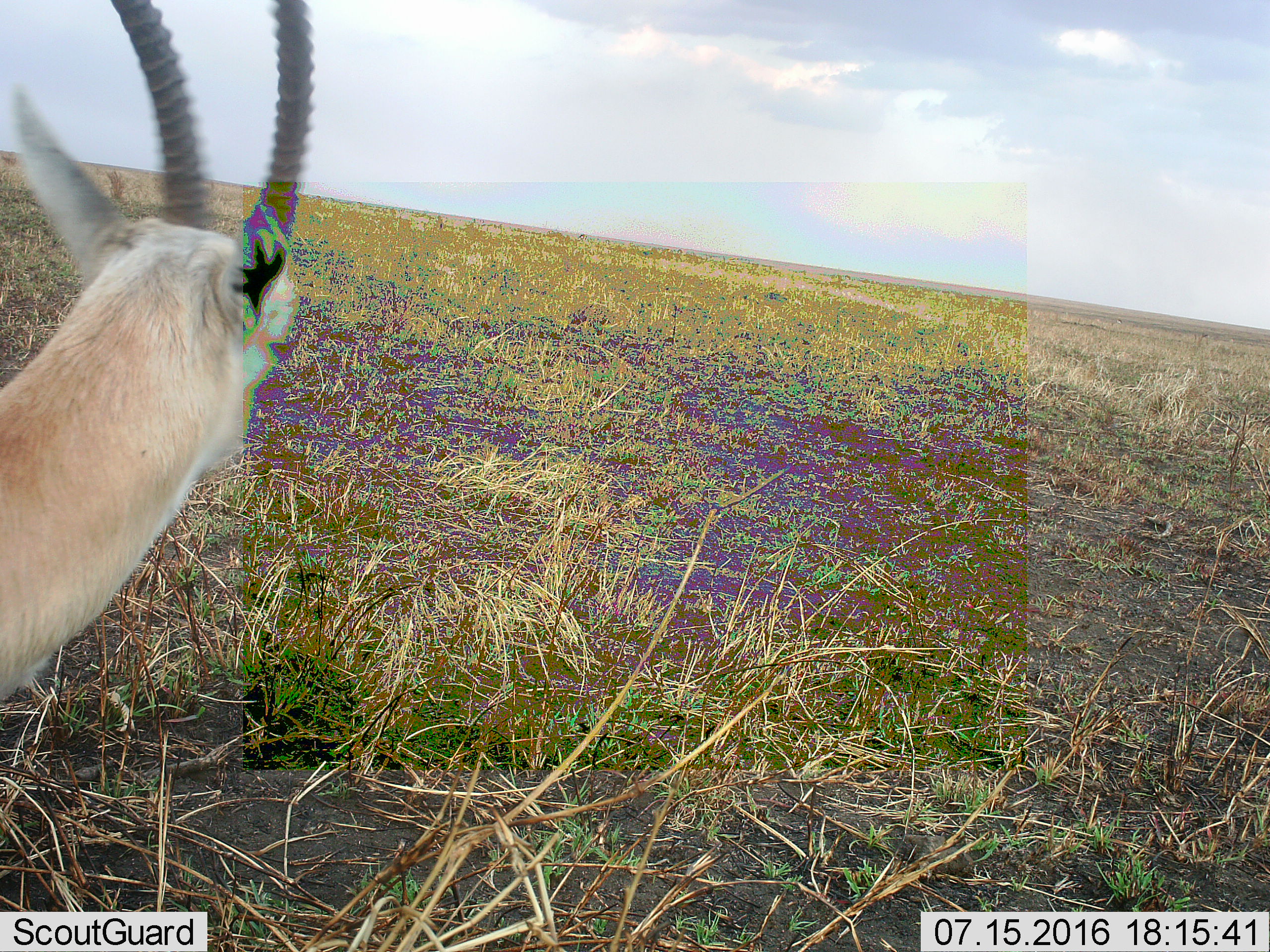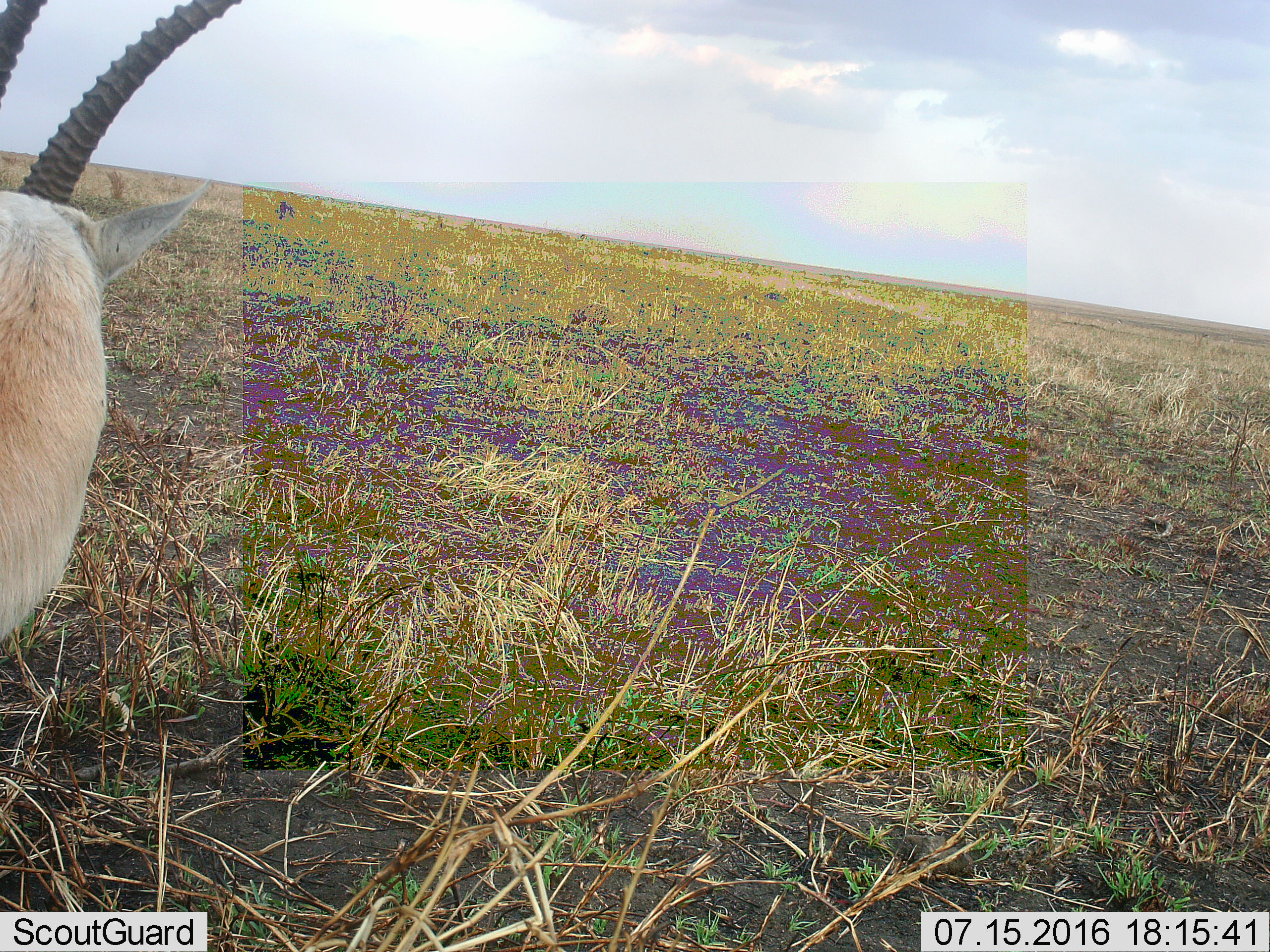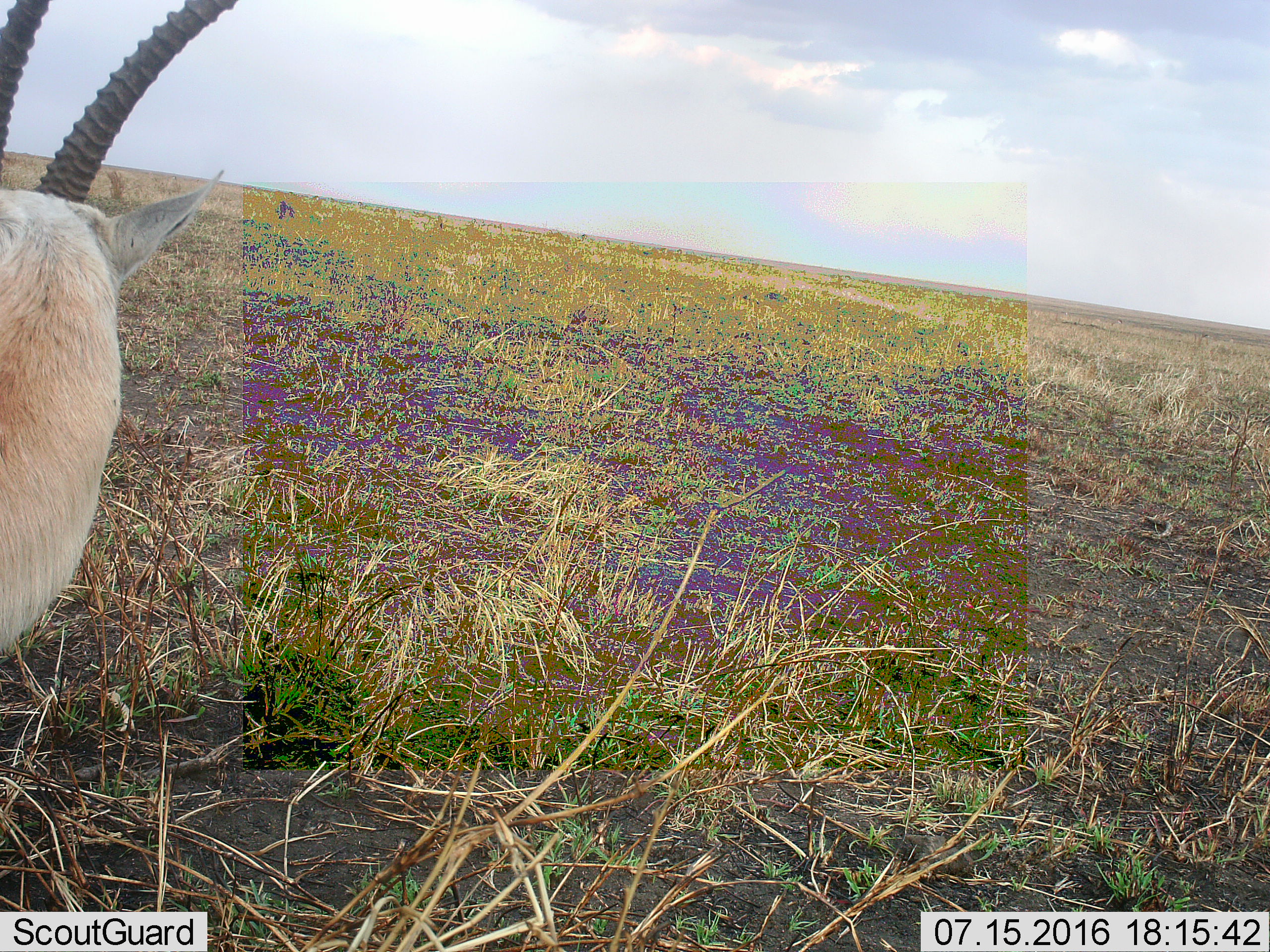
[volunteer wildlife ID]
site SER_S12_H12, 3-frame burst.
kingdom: Animalia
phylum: Chordata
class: Mammalia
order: Artiodactyla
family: Bovidae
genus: Nanger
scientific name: Nanger granti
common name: grant's gazelle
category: gazellegrants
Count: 1.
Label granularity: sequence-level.